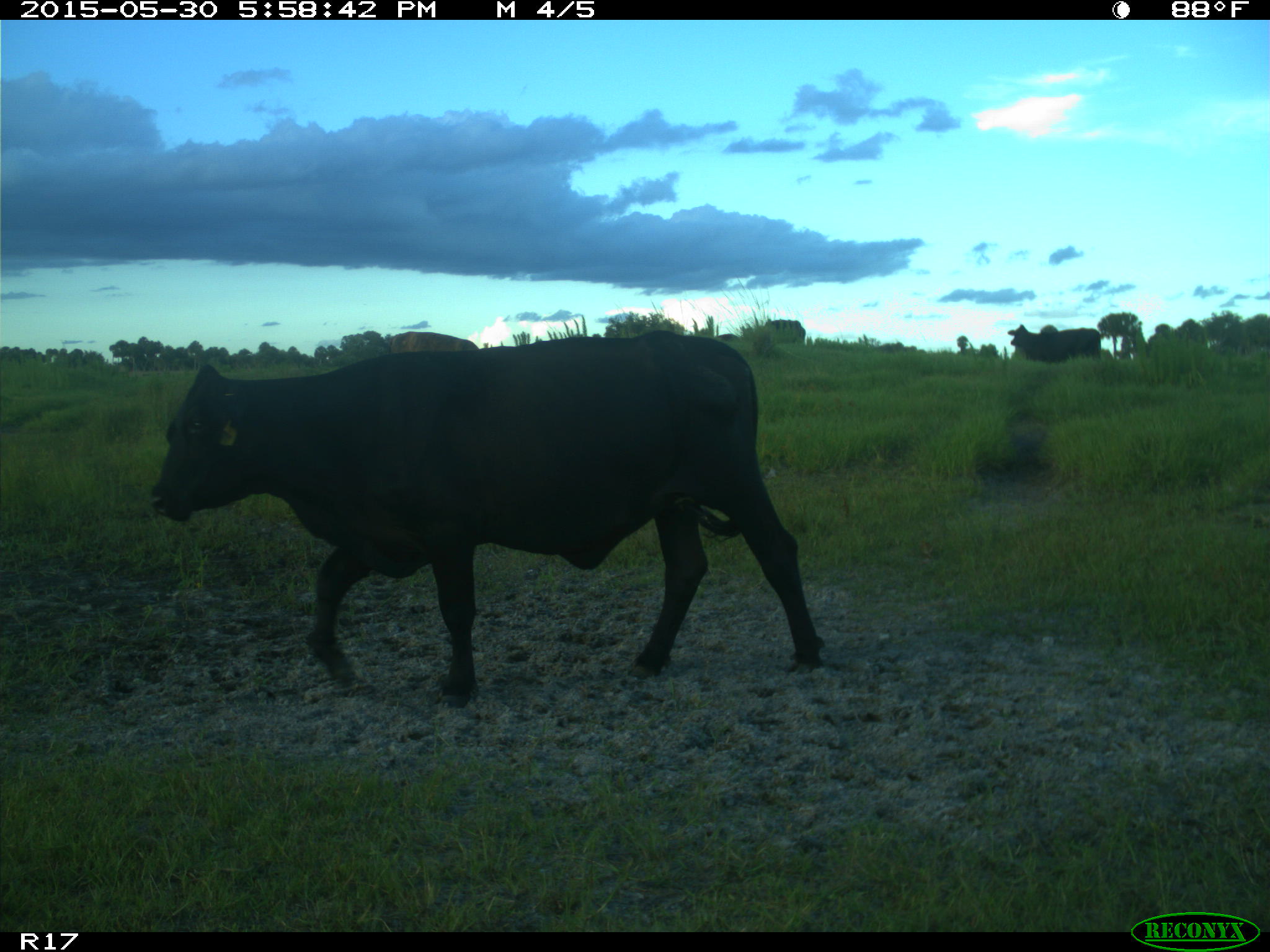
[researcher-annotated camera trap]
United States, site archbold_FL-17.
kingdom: Animalia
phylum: Chordata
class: Mammalia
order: Artiodactyla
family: Bovidae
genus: Bos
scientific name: Bos taurus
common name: domestic cow